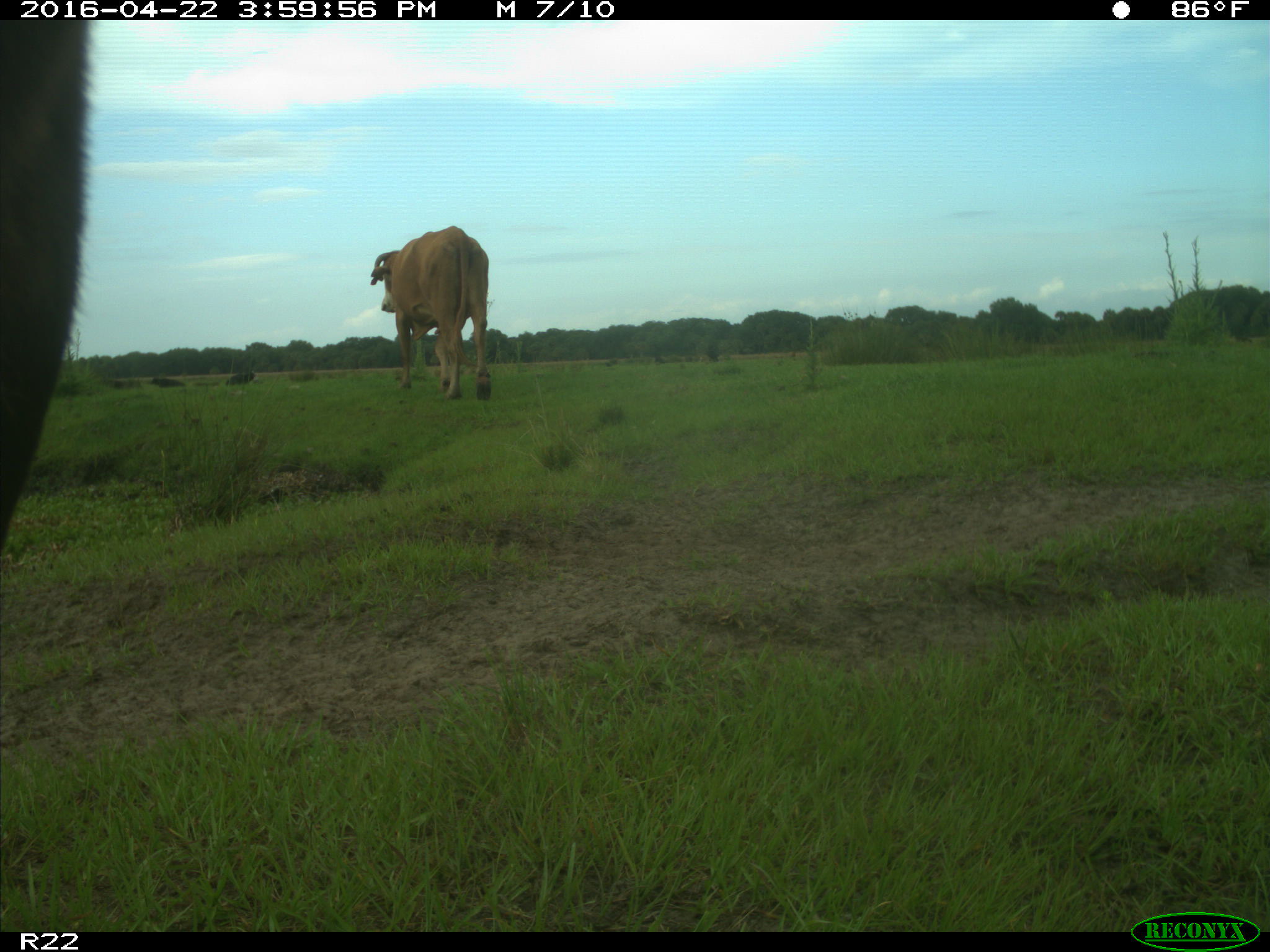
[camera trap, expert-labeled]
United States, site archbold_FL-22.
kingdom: Animalia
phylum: Chordata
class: Mammalia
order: Artiodactyla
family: Bovidae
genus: Bos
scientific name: Bos taurus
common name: domestic cow